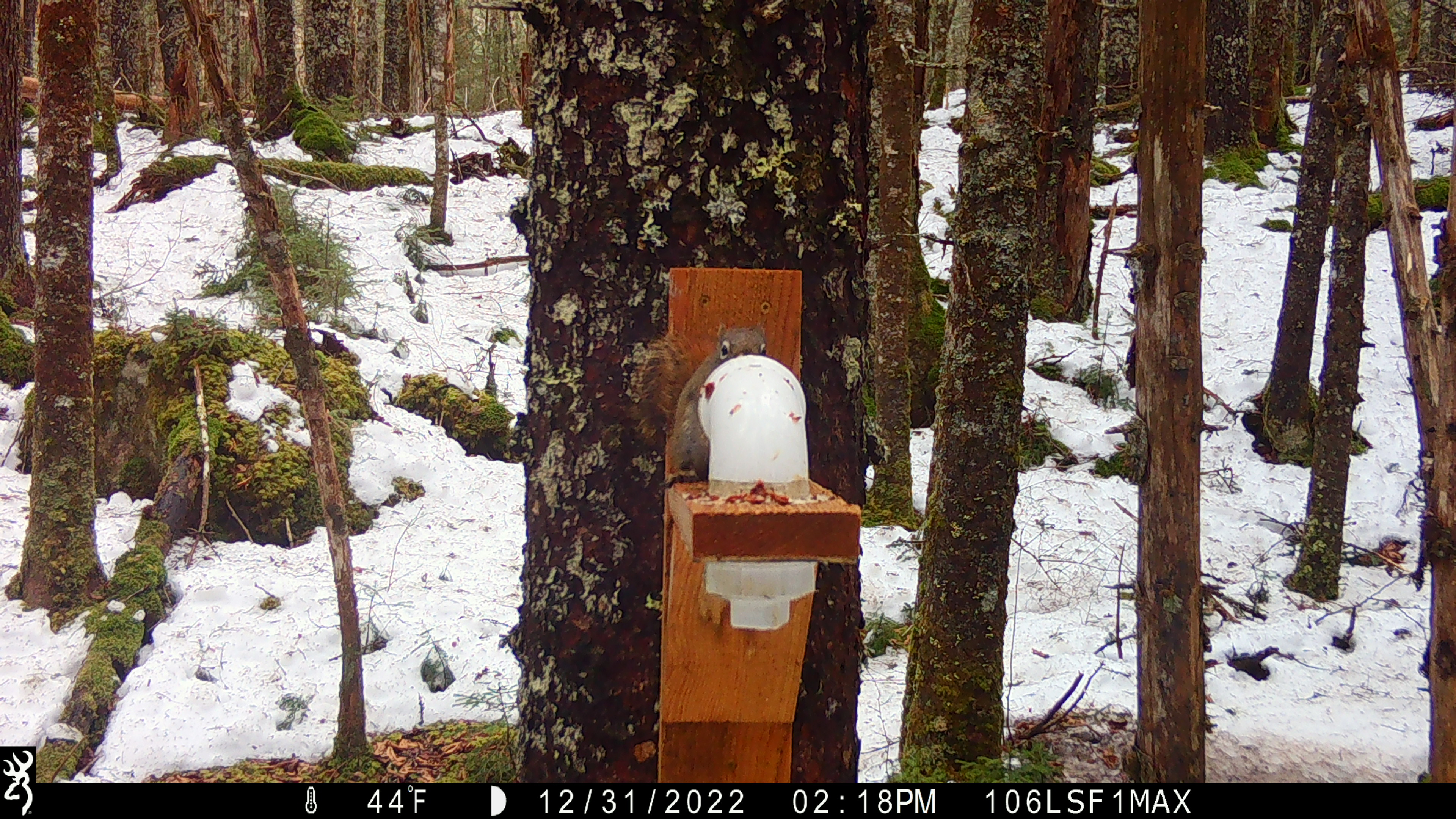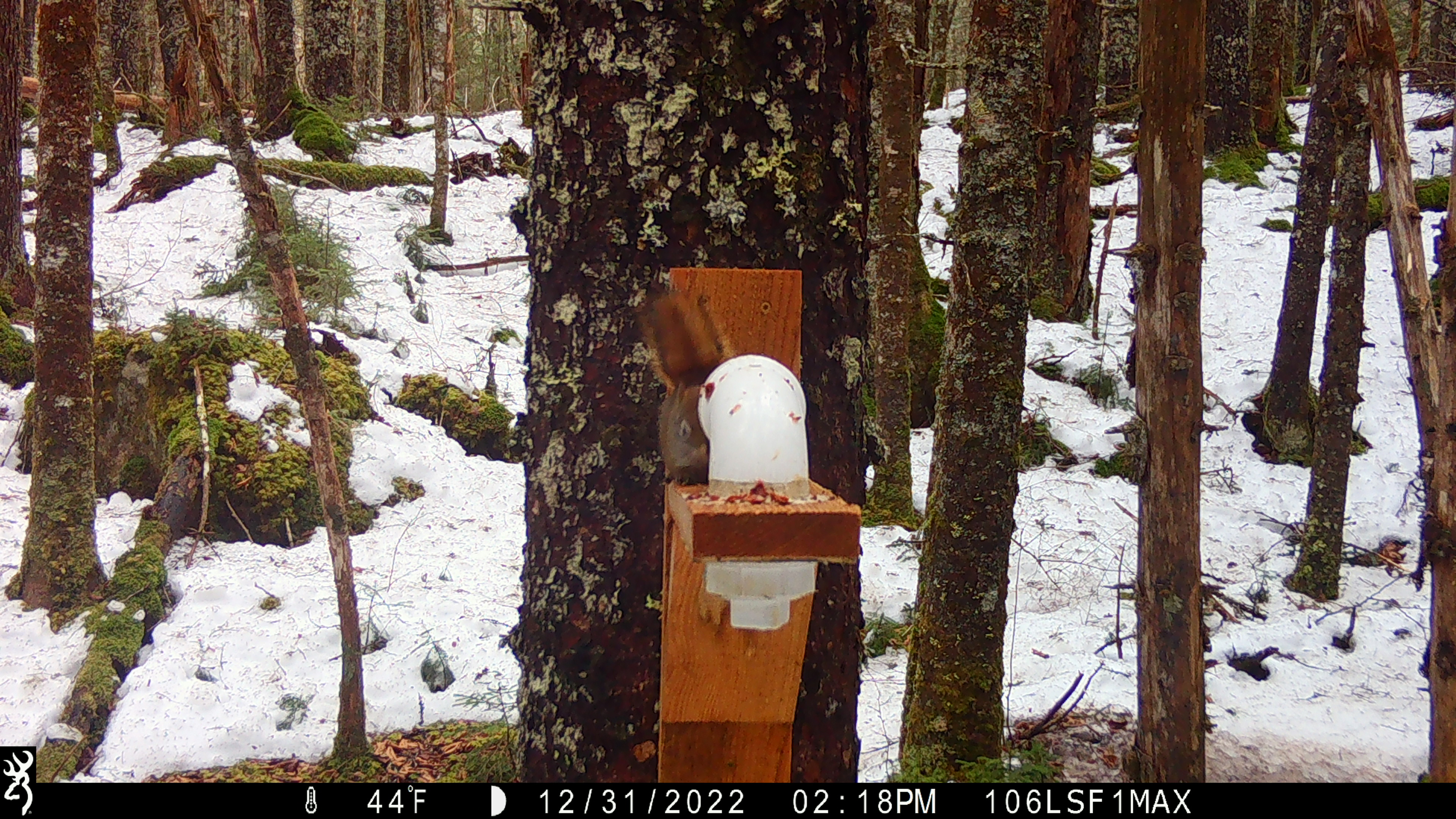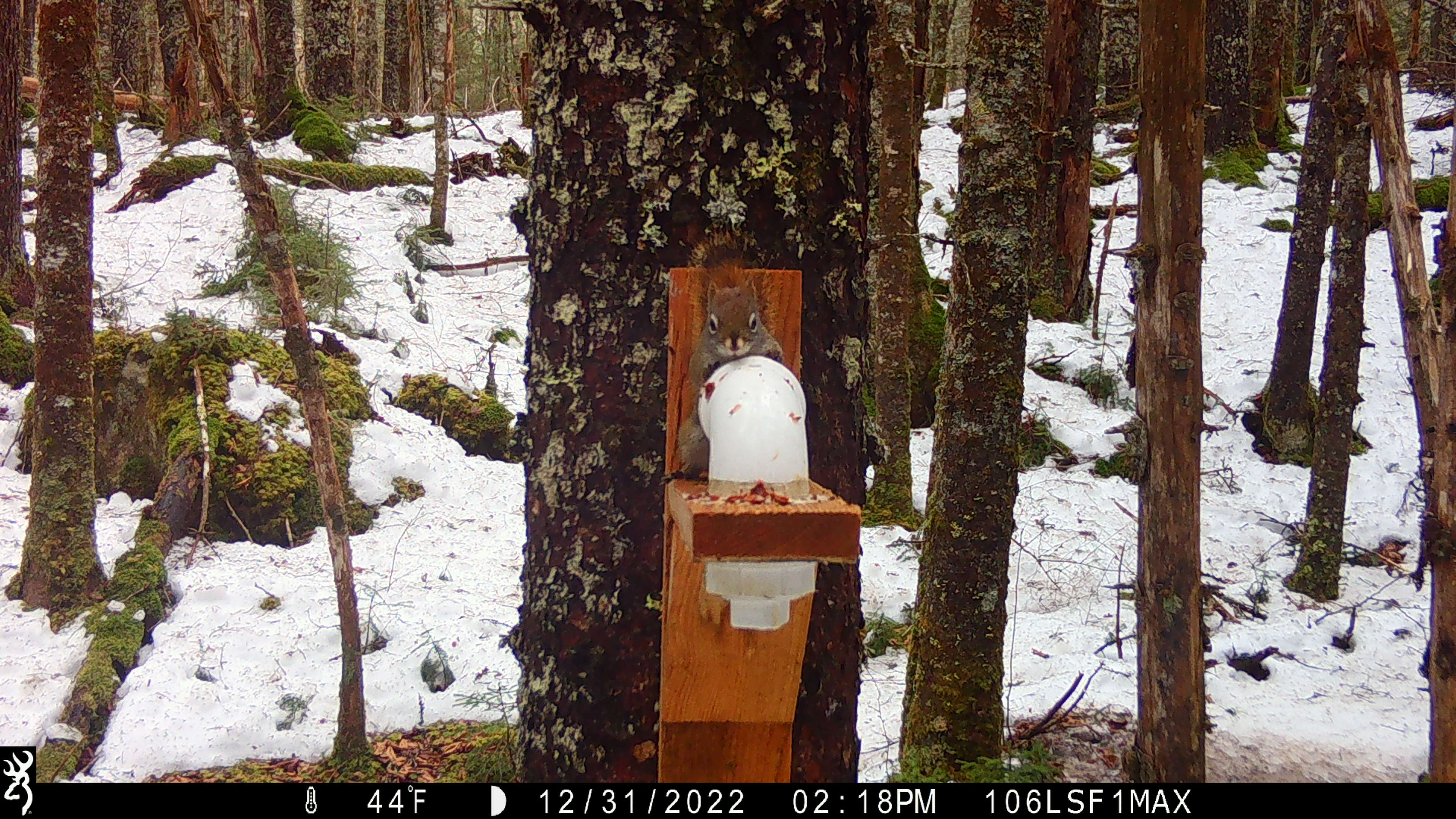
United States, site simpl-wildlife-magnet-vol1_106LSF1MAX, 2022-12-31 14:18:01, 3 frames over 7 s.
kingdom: Animalia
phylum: Chordata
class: Mammalia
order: Rodentia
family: Sciuridae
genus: Tamiasciurus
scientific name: Tamiasciurus hudsonicus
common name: red squirrel